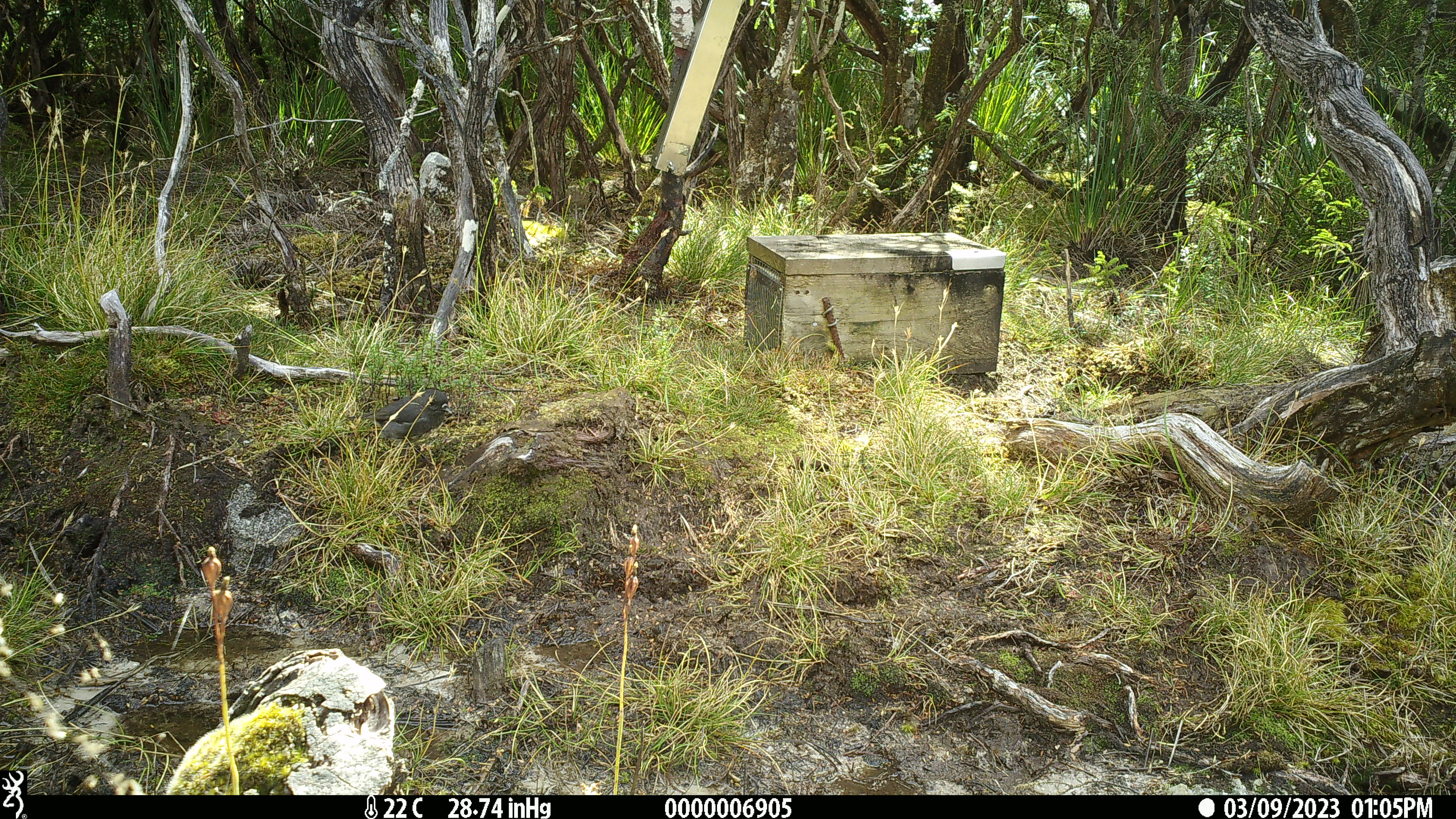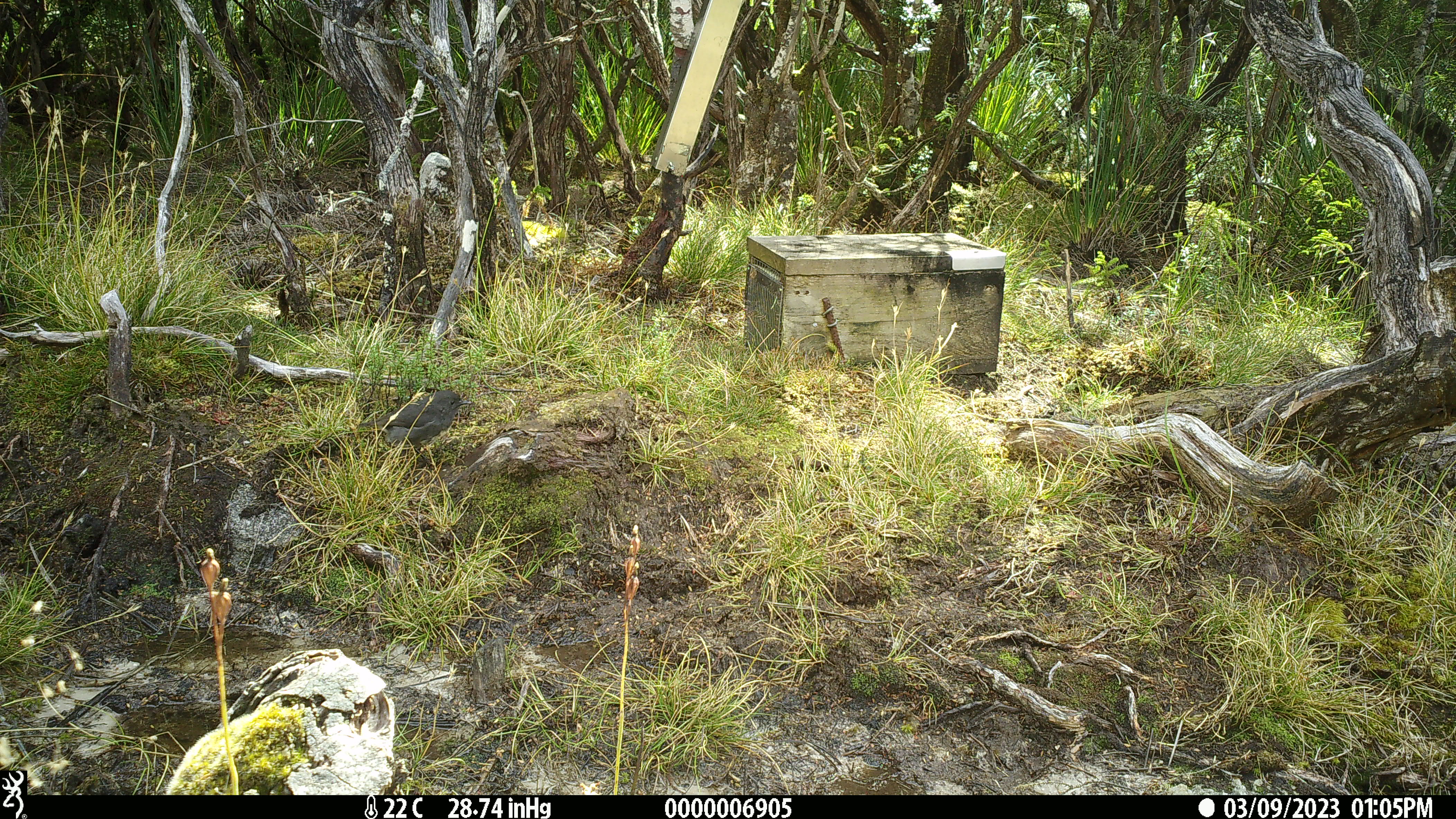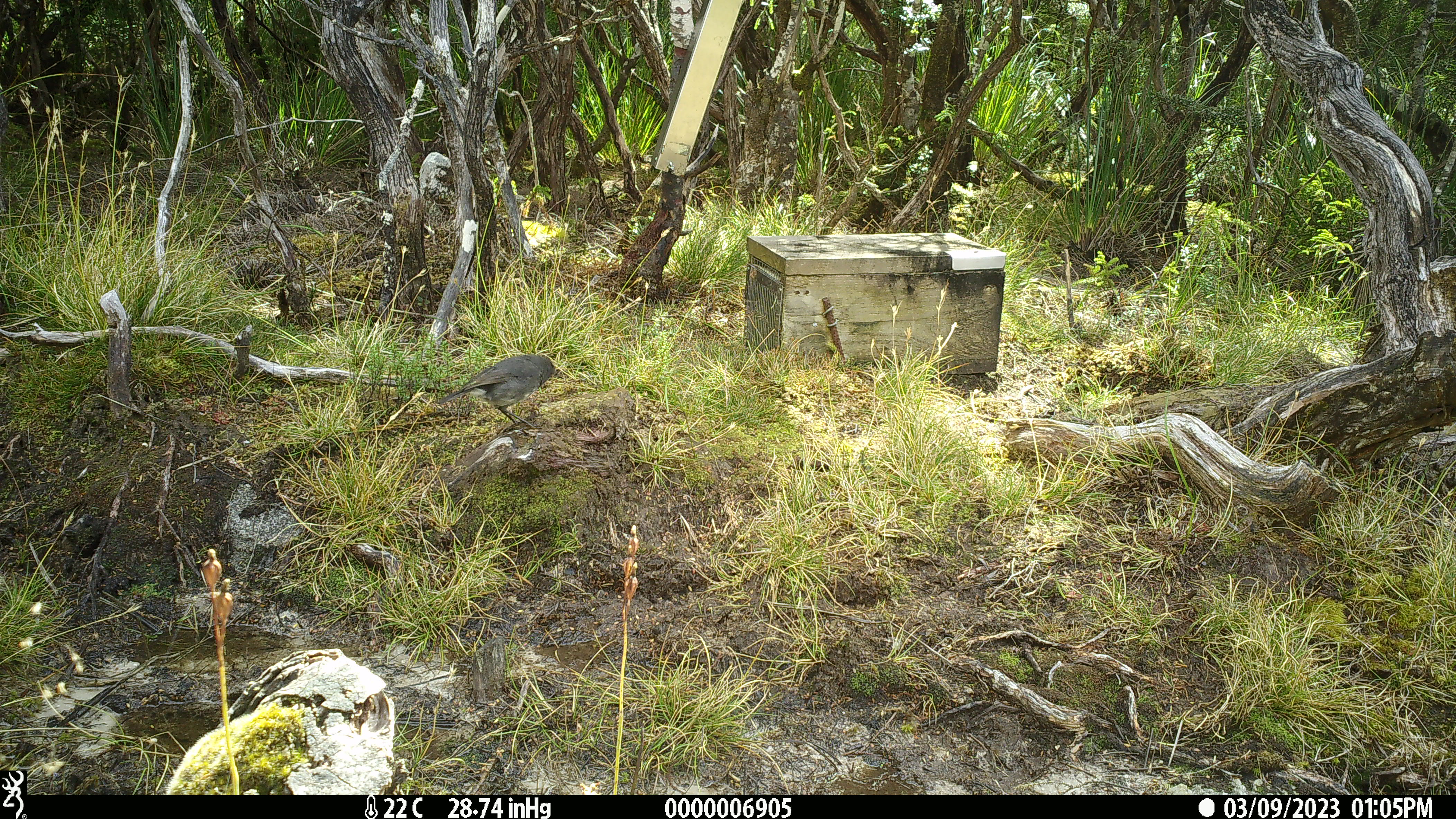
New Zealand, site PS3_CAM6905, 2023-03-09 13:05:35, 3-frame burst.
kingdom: Animalia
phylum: Chordata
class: Aves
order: Passeriformes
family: Petroicidae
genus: Petroica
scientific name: Petroica australis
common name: new zealand robin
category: robin